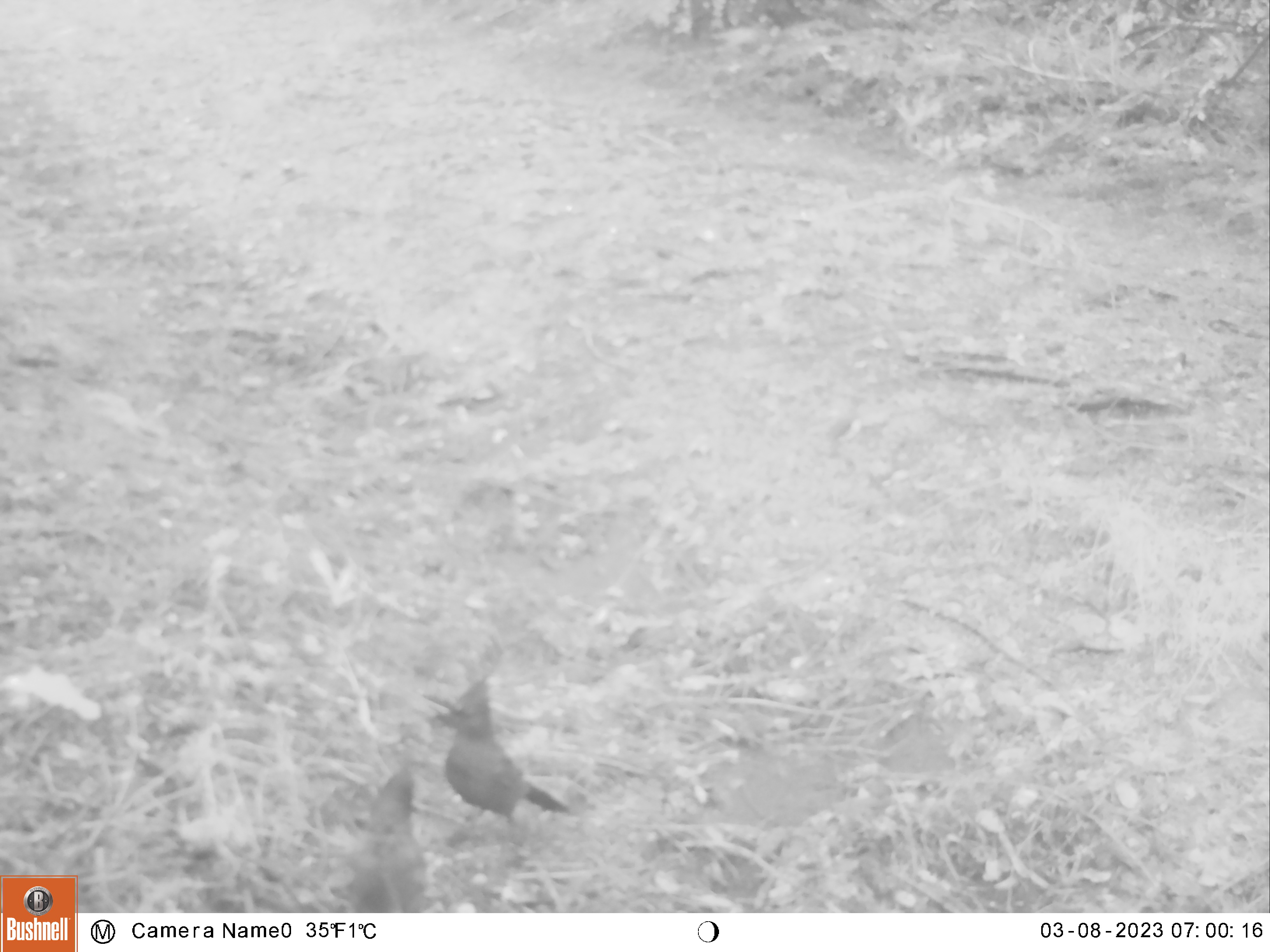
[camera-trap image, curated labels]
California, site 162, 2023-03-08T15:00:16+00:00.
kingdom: Animalia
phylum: Chordata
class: Aves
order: Passeriformes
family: Corvidae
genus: Cyanocitta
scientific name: Cyanocitta stelleri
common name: steller's jay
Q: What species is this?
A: Steller's jay (Cyanocitta stelleri).